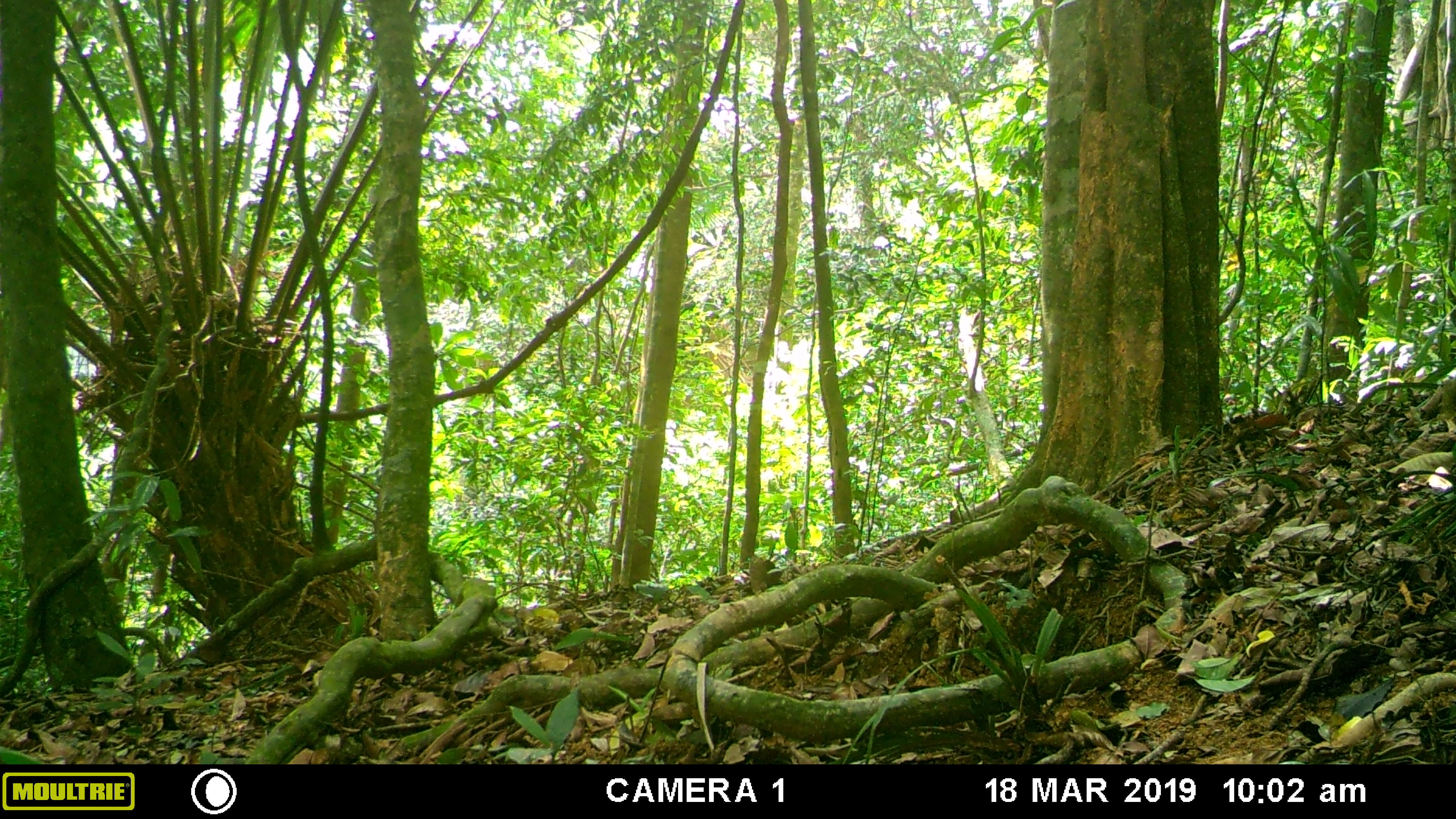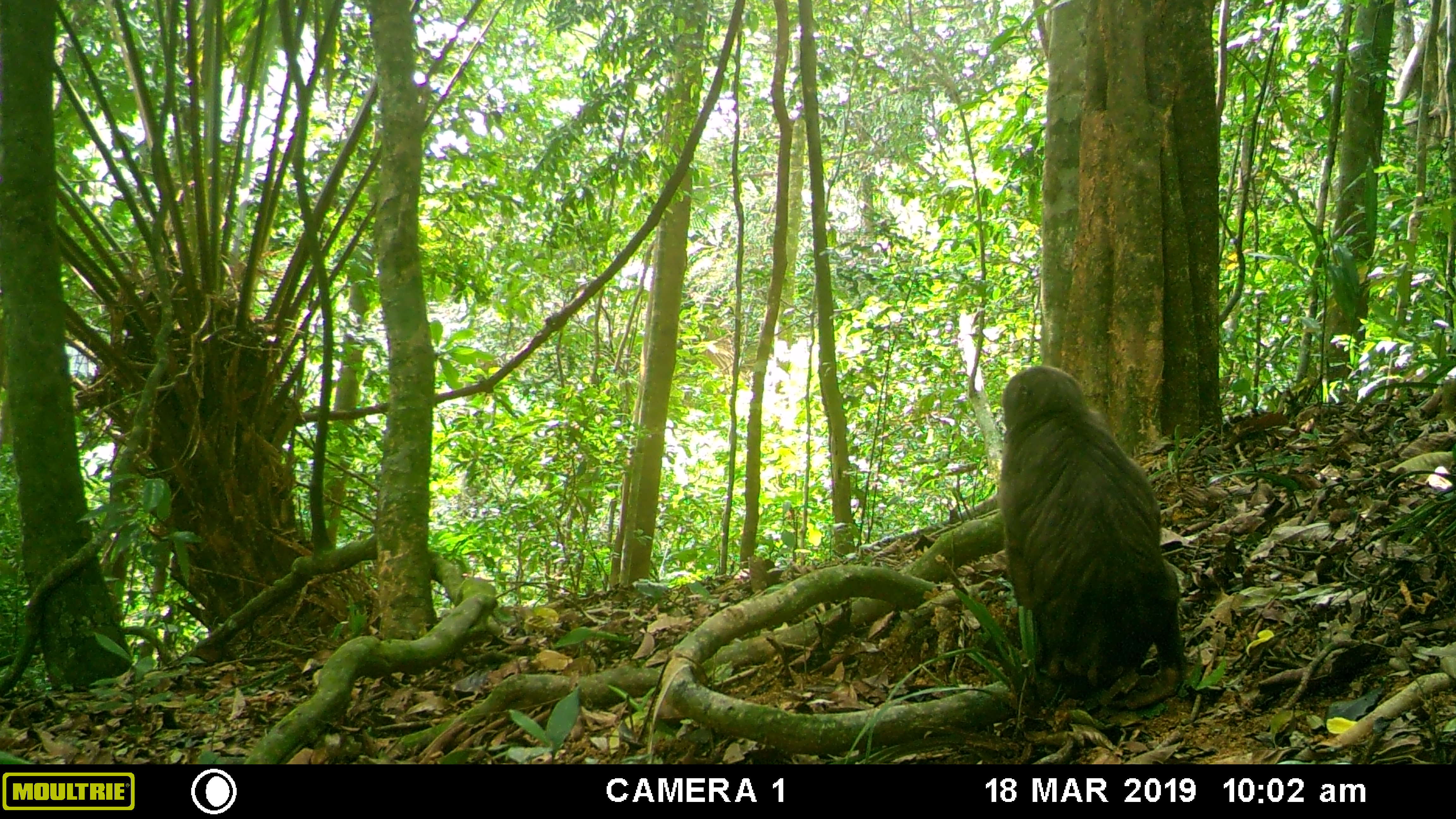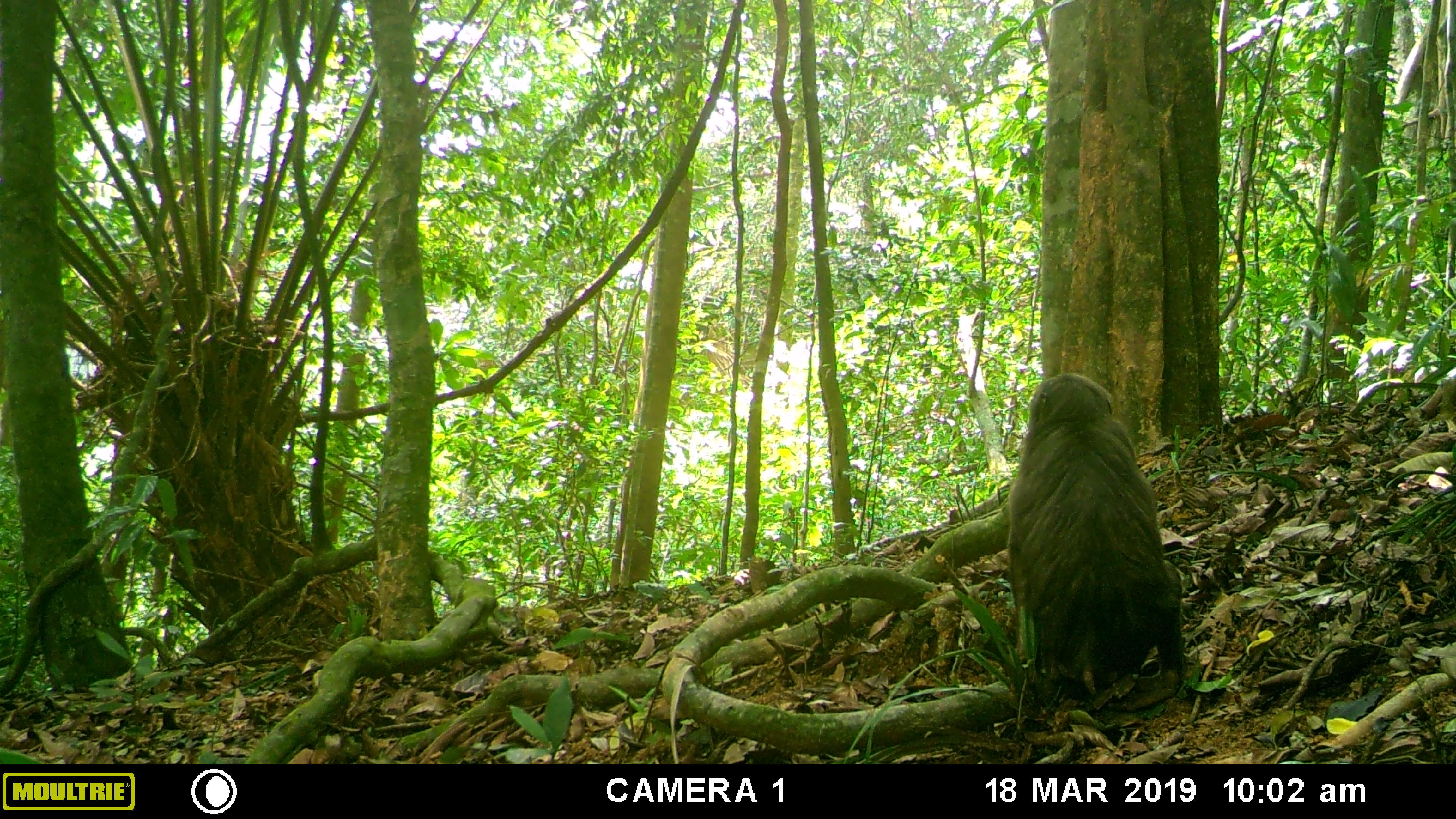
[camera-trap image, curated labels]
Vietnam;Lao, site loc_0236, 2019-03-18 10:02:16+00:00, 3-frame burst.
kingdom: Animalia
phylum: Chordata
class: Mammalia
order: Primates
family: Cercopithecidae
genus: Macaca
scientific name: Macaca arctoides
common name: stump-tailed macaque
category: stump tailed macaque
Stump tailed macaque (stump-tailed macaque) (Macaca arctoides). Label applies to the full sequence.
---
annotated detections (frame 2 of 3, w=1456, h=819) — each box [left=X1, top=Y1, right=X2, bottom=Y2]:
stump tailed macaque: [left=996, top=364, right=1189, bottom=712]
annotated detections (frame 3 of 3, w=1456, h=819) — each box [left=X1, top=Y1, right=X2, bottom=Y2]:
stump tailed macaque: [left=1006, top=372, right=1187, bottom=714]